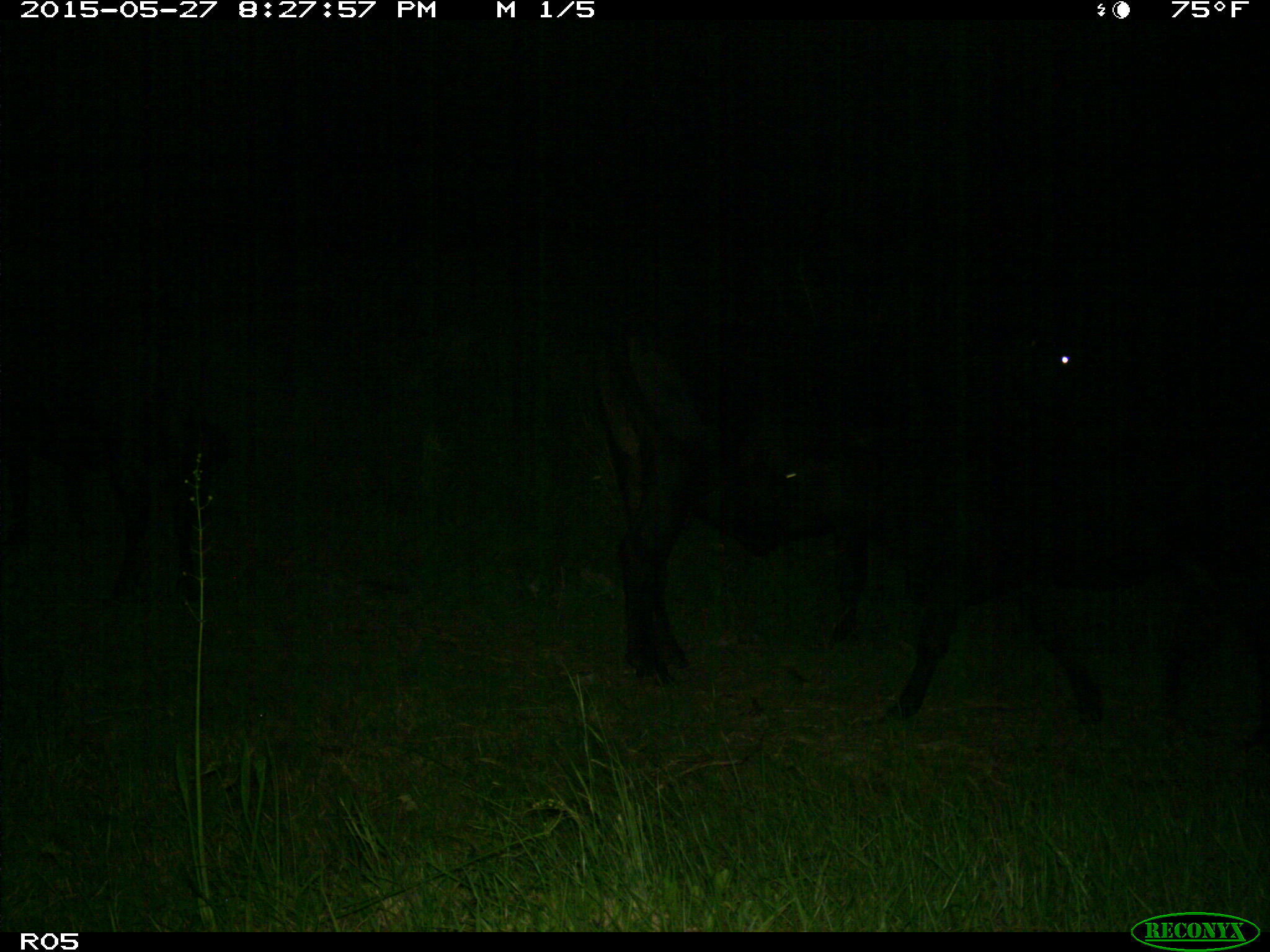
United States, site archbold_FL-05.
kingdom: Animalia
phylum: Chordata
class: Mammalia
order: Artiodactyla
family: Bovidae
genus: Bos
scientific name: Bos taurus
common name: domestic cow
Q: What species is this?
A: Bos taurus (domestic cow).